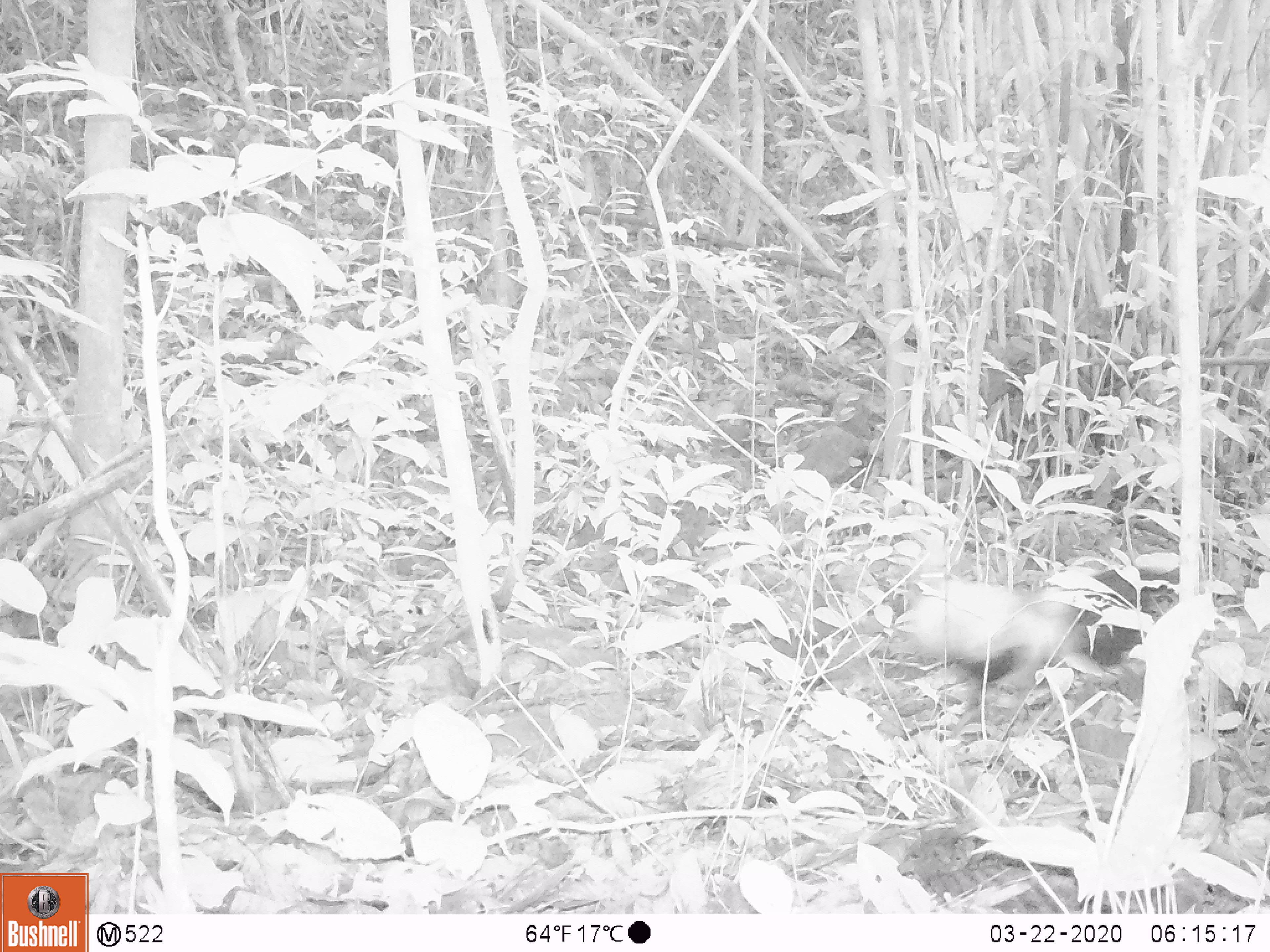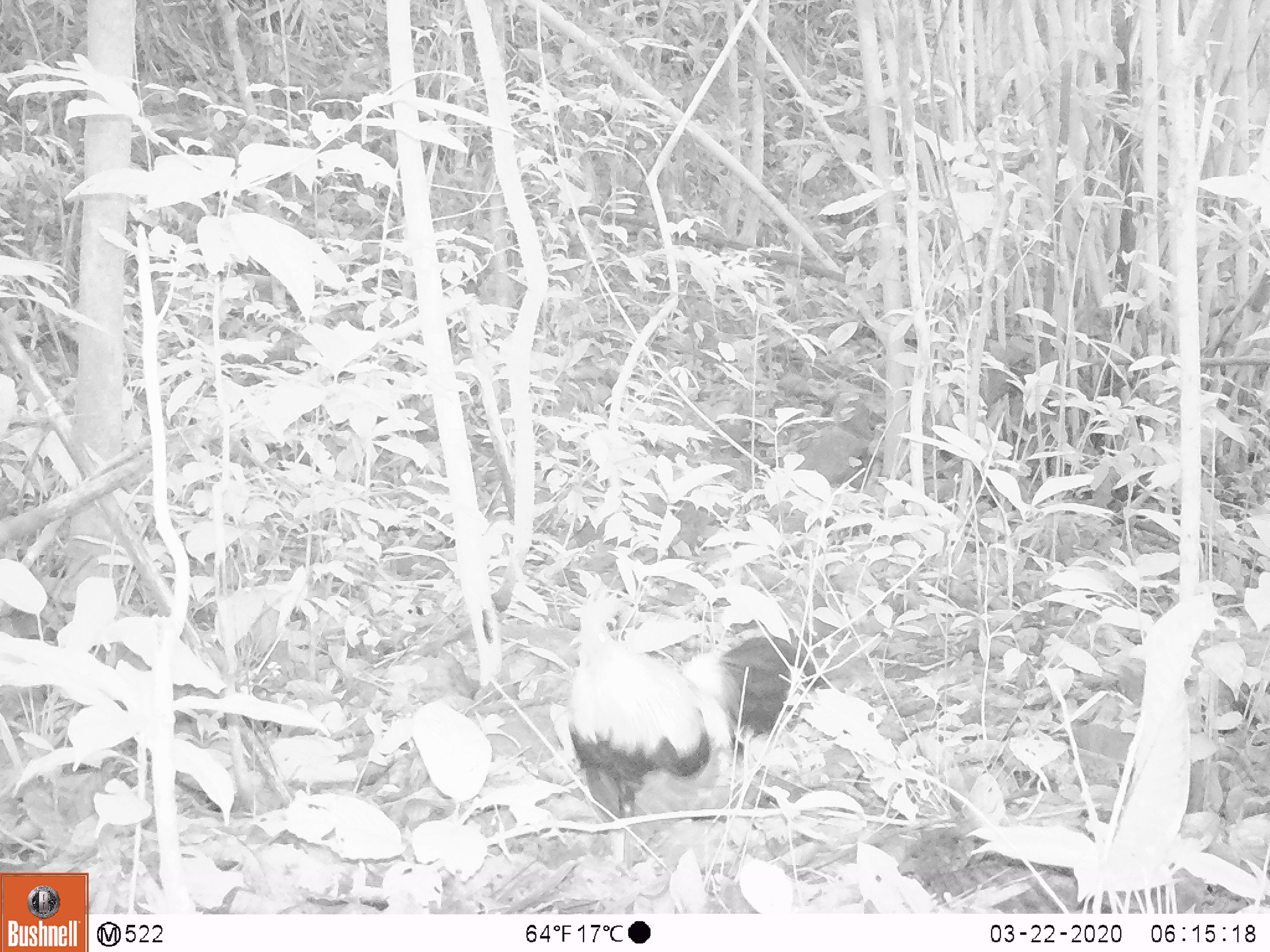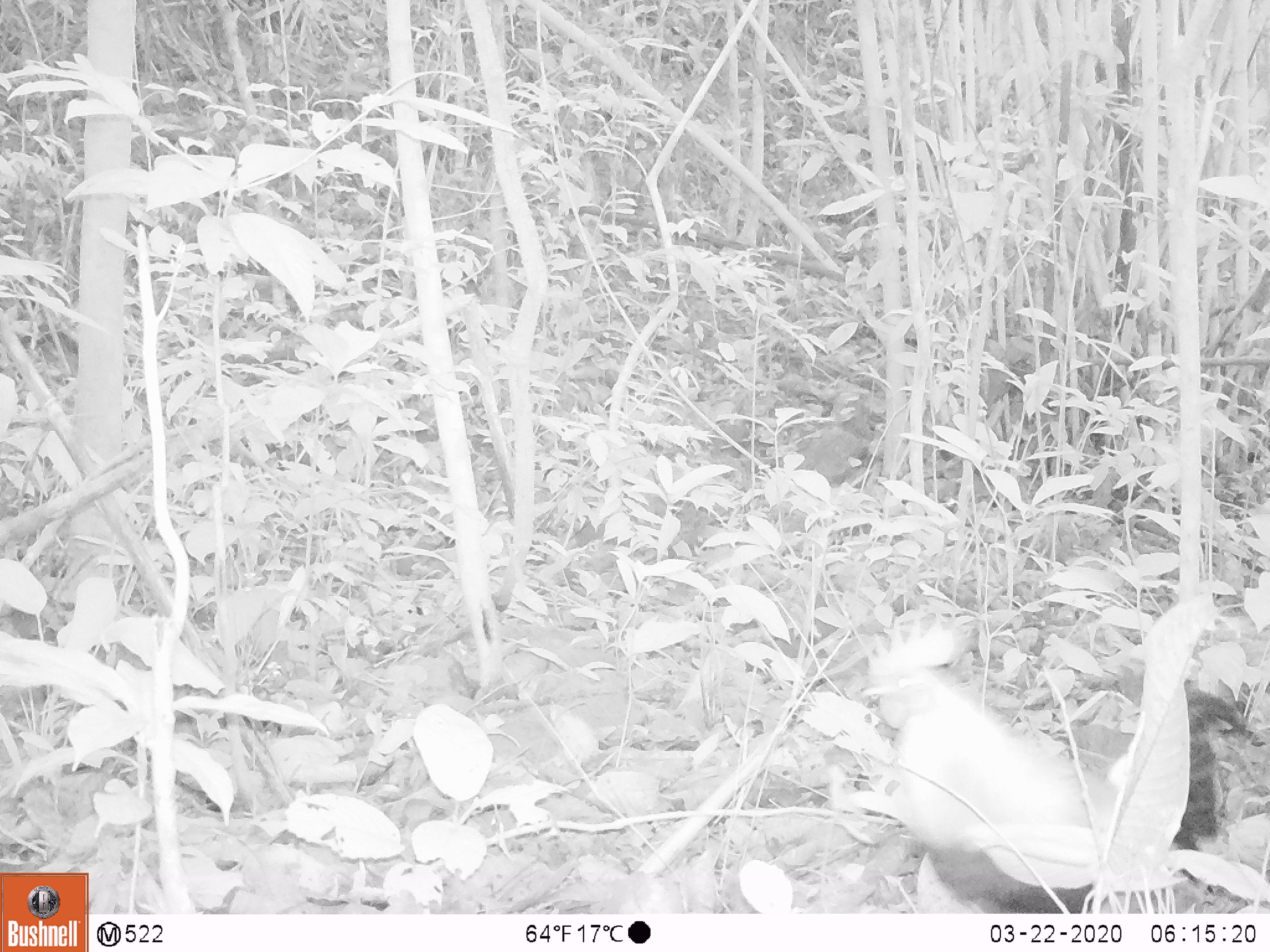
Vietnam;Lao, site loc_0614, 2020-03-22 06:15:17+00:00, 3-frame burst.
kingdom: Animalia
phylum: Chordata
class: Aves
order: Galliformes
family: Phasianidae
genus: Gallus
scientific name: Gallus gallus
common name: red junglefowl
Red junglefowl (Gallus gallus). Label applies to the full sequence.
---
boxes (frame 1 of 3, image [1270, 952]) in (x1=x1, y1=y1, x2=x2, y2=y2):
red junglefowl: (x1=911, y1=560, x2=1172, y2=740)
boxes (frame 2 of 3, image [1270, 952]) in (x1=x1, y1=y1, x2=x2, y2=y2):
red junglefowl: (x1=567, y1=601, x2=817, y2=871)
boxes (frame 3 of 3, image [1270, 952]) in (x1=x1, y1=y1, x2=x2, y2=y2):
red junglefowl: (x1=861, y1=612, x2=1250, y2=914)